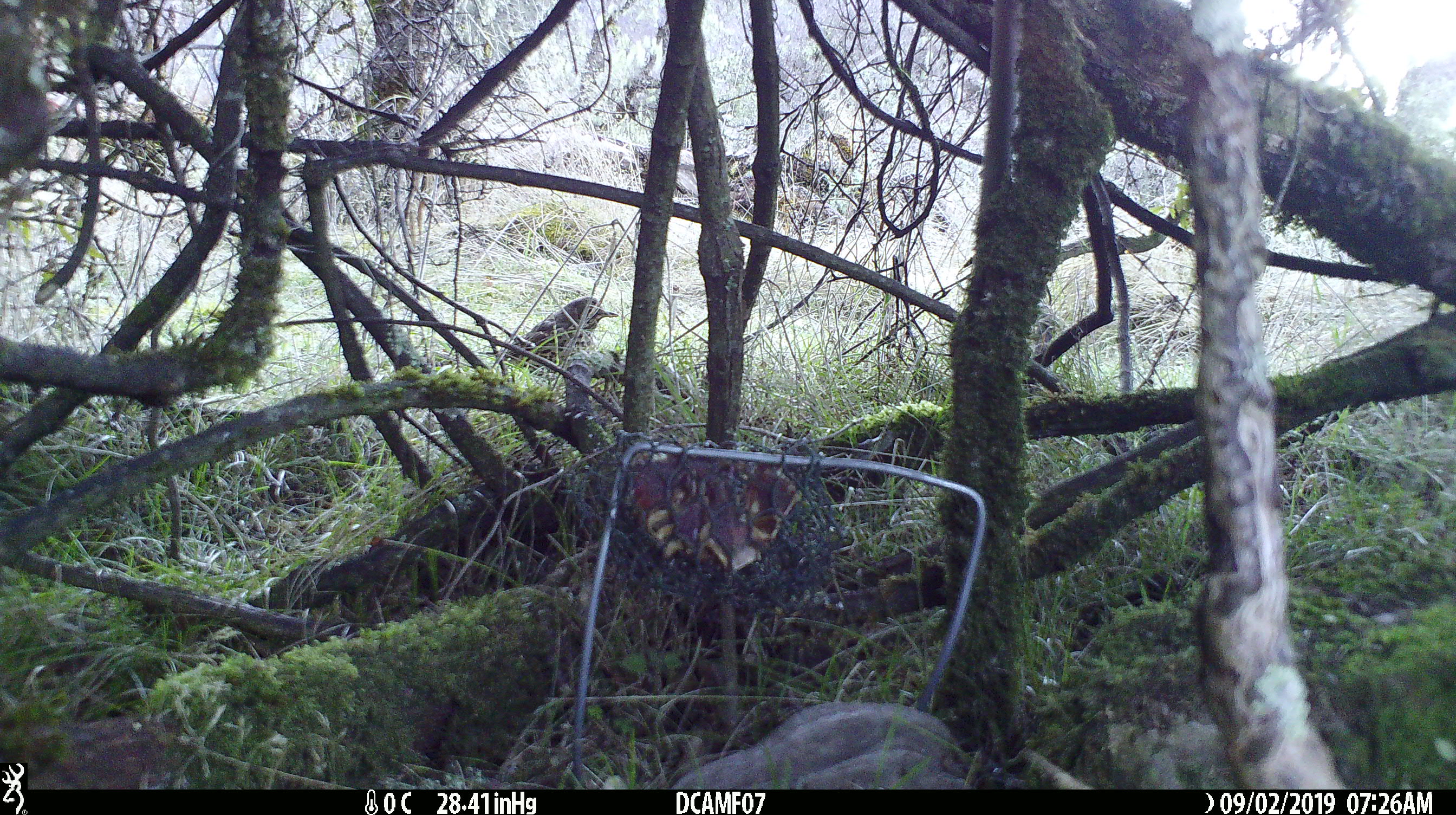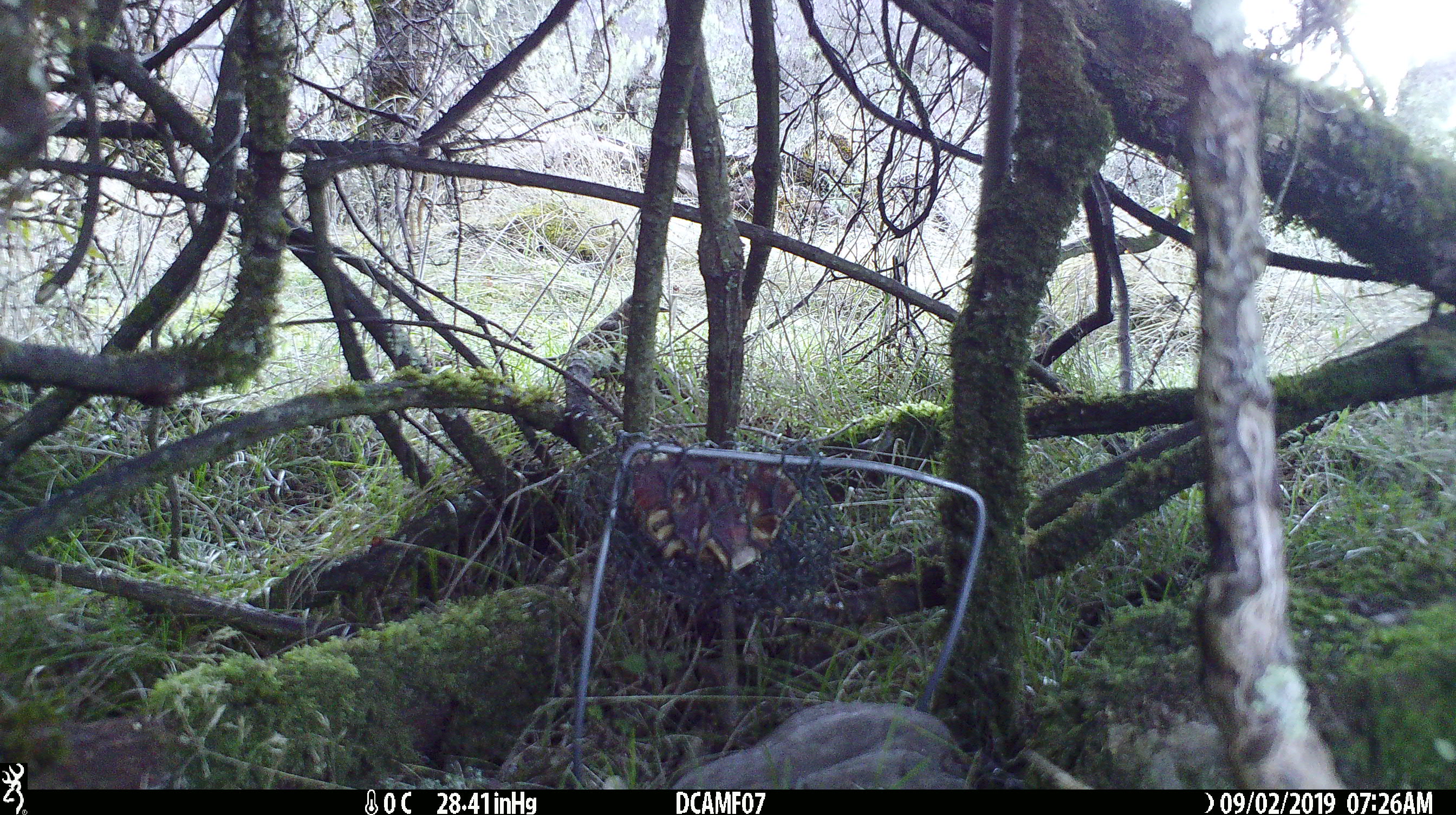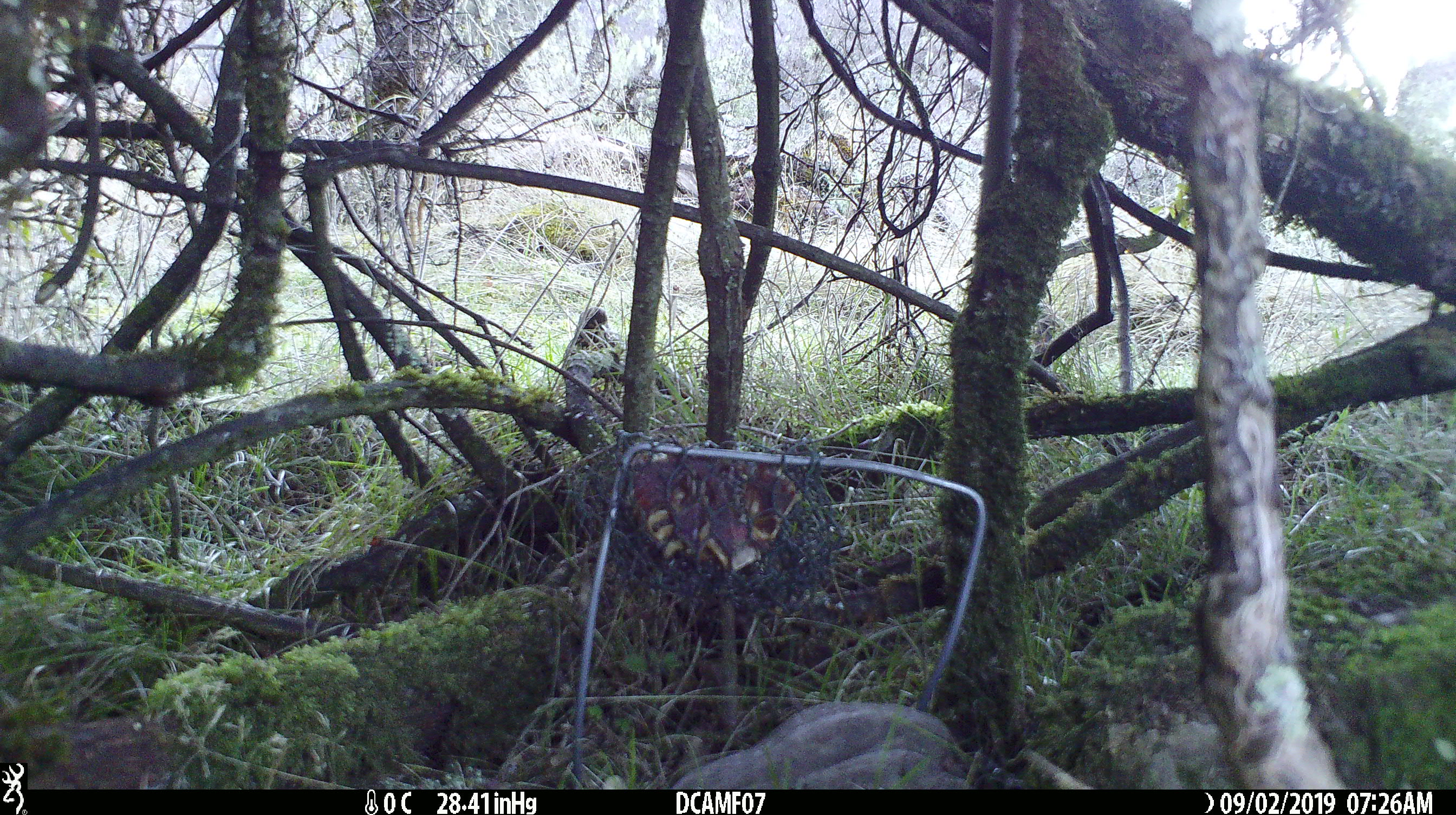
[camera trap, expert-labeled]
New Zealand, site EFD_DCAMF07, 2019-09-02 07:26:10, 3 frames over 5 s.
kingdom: Animalia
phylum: Chordata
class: Aves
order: Passeriformes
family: Turdidae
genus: Turdus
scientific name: Turdus philomelos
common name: song thrush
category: thrush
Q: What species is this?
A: Thrush (song thrush) (Turdus philomelos).